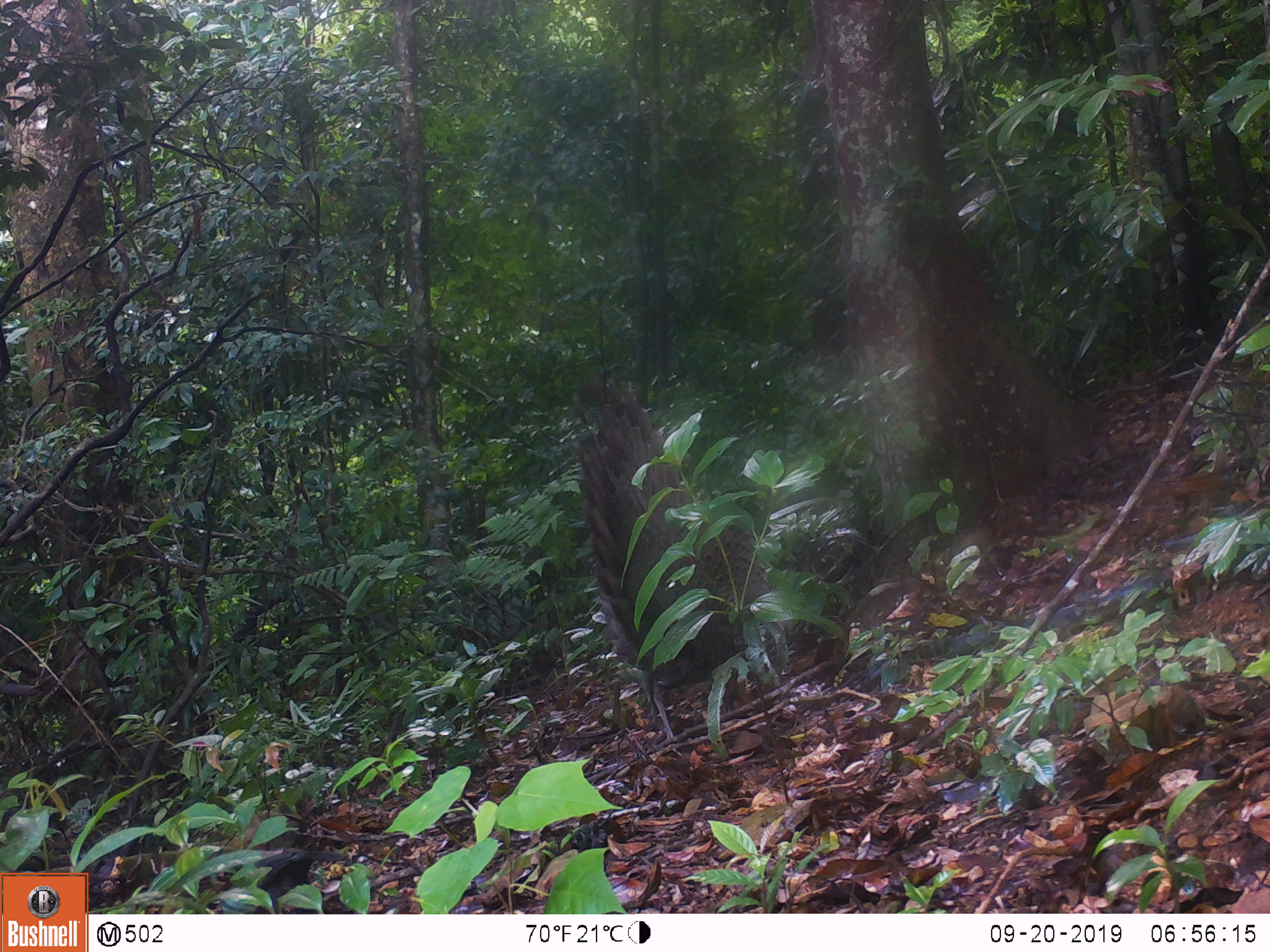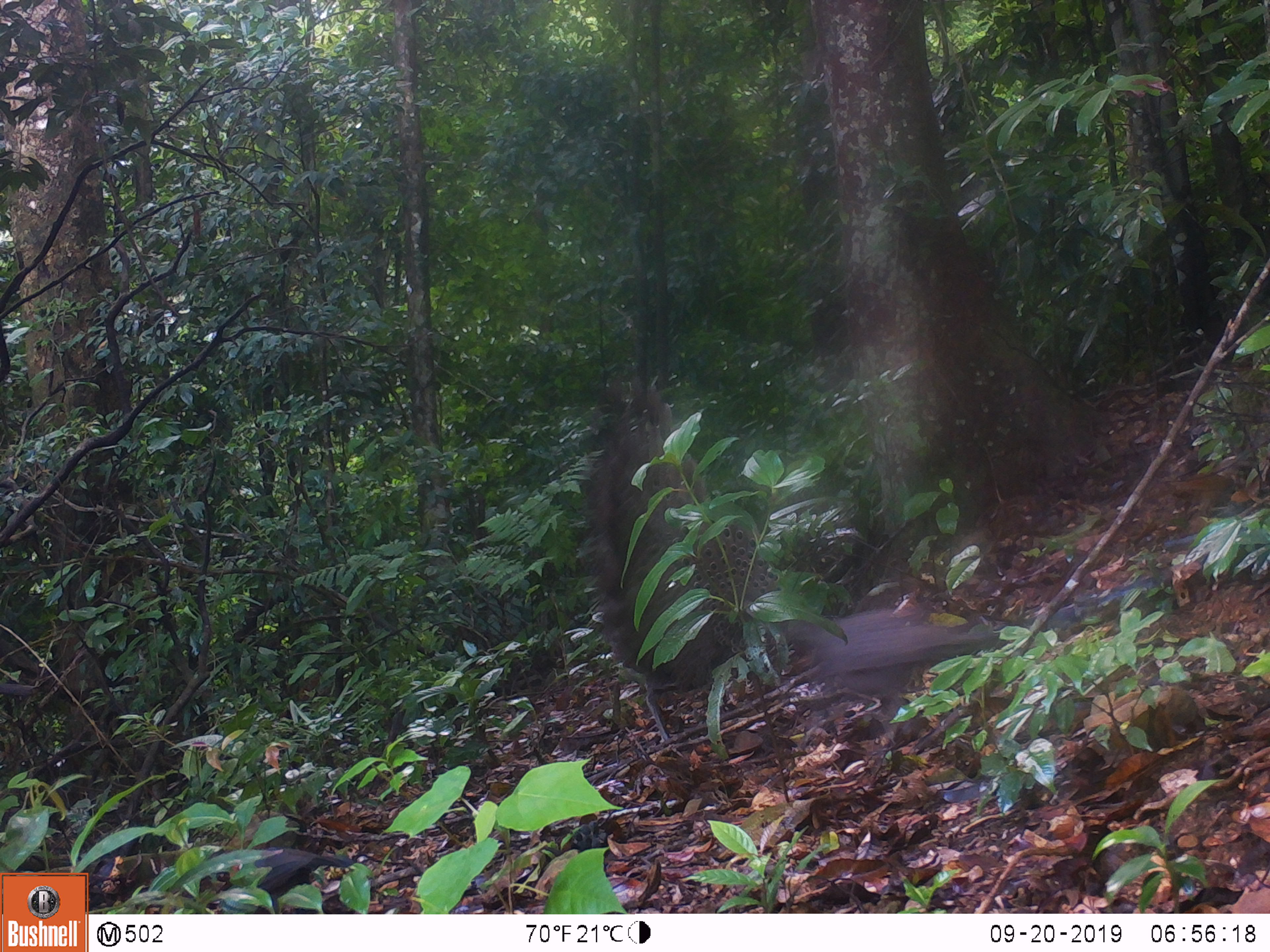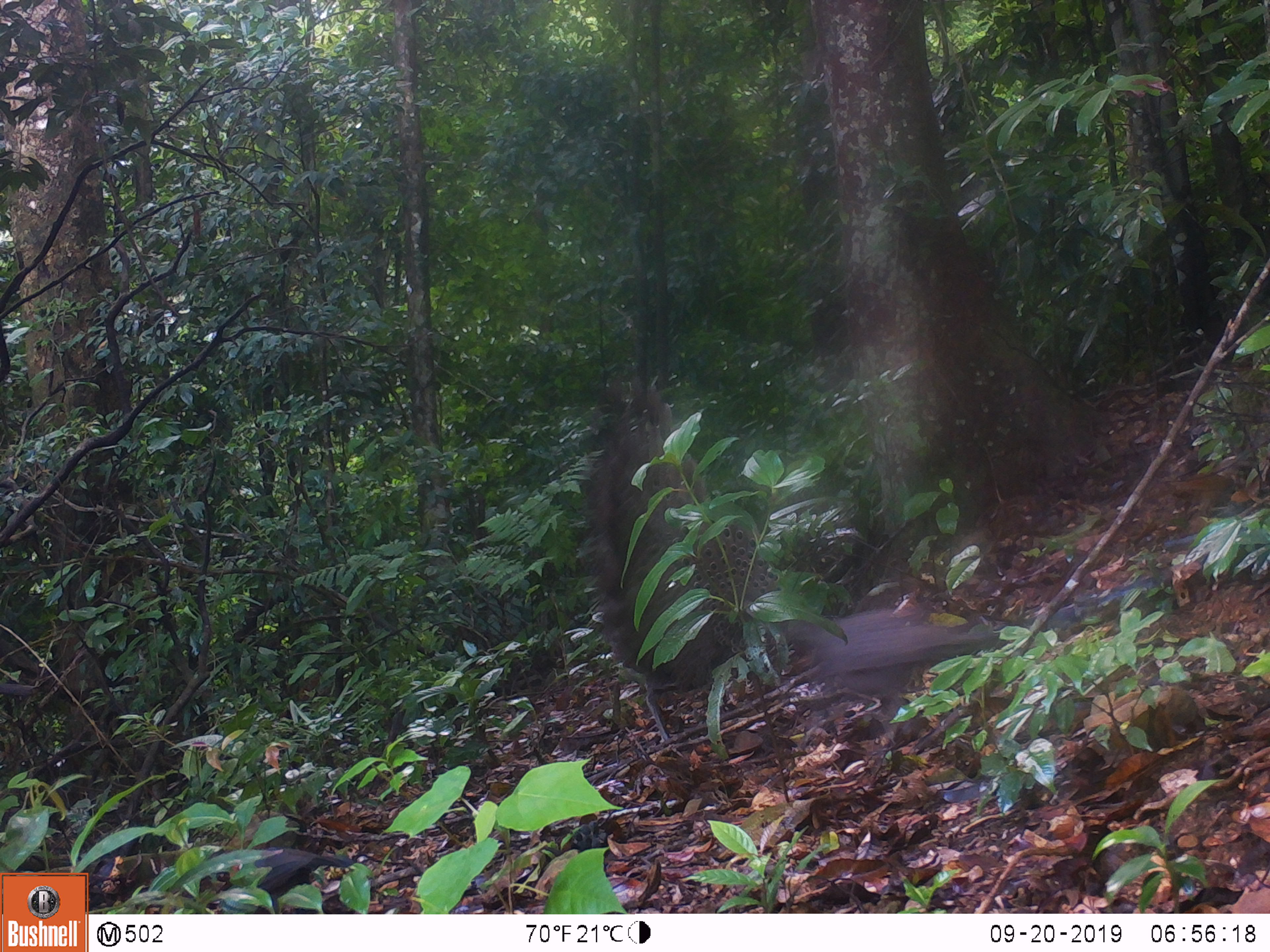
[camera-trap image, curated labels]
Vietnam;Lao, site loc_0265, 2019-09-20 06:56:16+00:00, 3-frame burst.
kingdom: Animalia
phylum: Chordata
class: Aves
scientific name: Aves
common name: bird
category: unidentified bird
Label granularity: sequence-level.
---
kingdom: Animalia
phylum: Chordata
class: Aves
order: Galliformes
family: Phasianidae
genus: Polyplectron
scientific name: Polyplectron bicalcaratum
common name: gray peacock-pheasant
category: grey peacock pheasant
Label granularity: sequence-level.